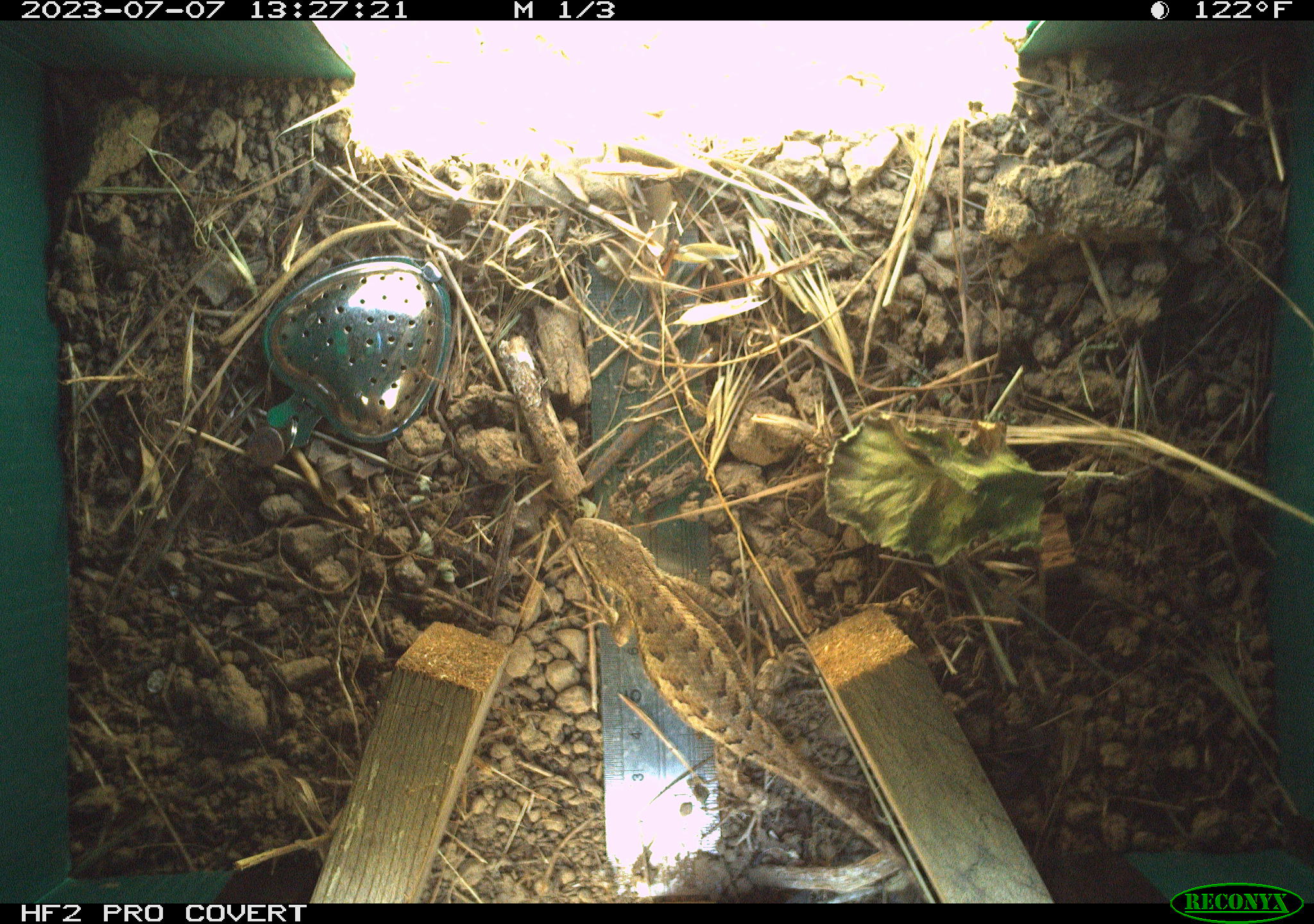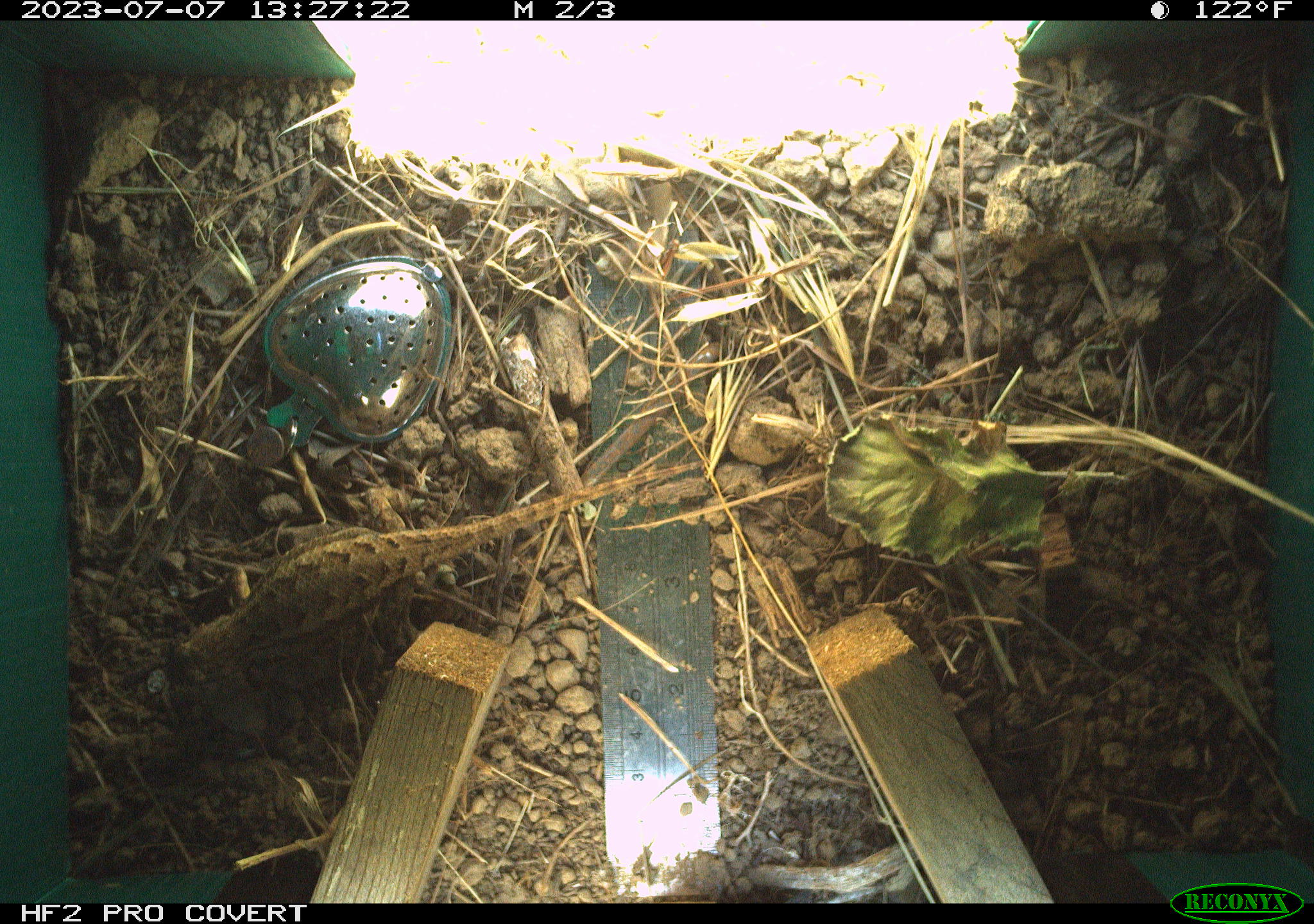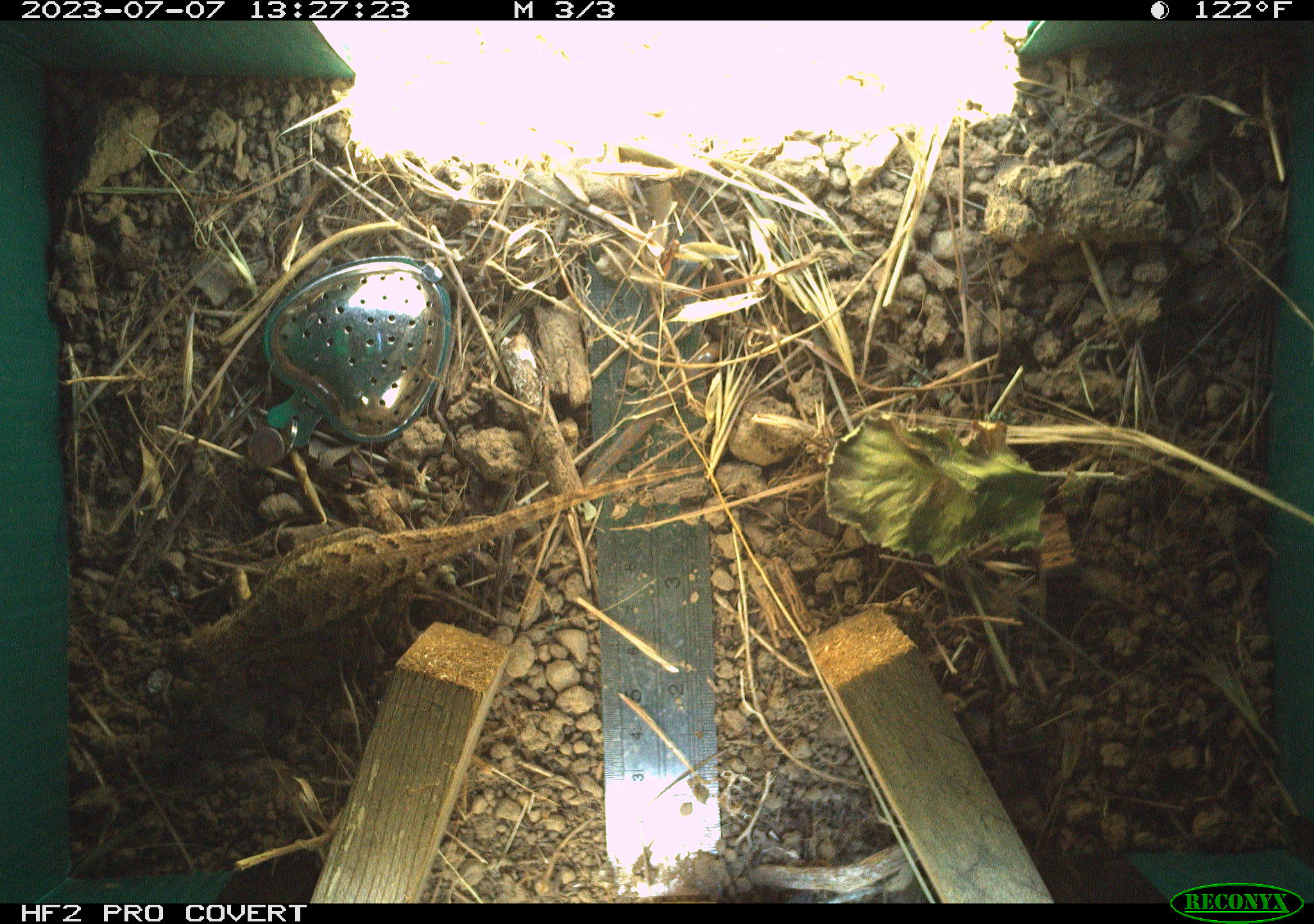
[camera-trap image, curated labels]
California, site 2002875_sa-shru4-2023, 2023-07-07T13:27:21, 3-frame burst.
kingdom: Animalia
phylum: Chordata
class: Reptilia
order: Squamata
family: Phrynosomatidae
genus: Sceloporus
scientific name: Sceloporus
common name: spiny lizards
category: sceloporus species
Sceloporus species (spiny lizards) (Sceloporus).